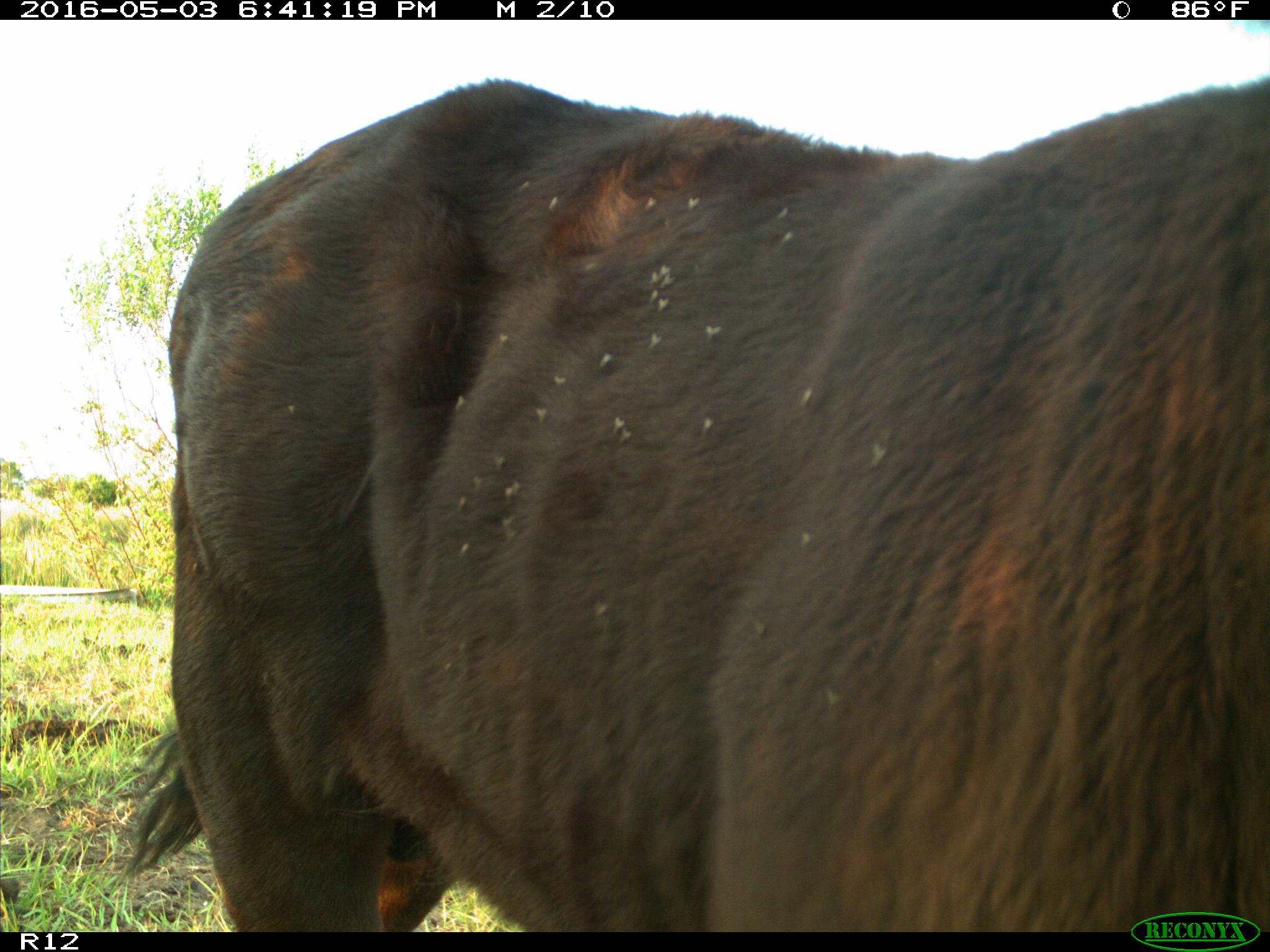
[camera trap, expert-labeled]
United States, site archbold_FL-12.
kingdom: Animalia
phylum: Chordata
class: Mammalia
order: Artiodactyla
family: Bovidae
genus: Bos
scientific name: Bos taurus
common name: domestic cow